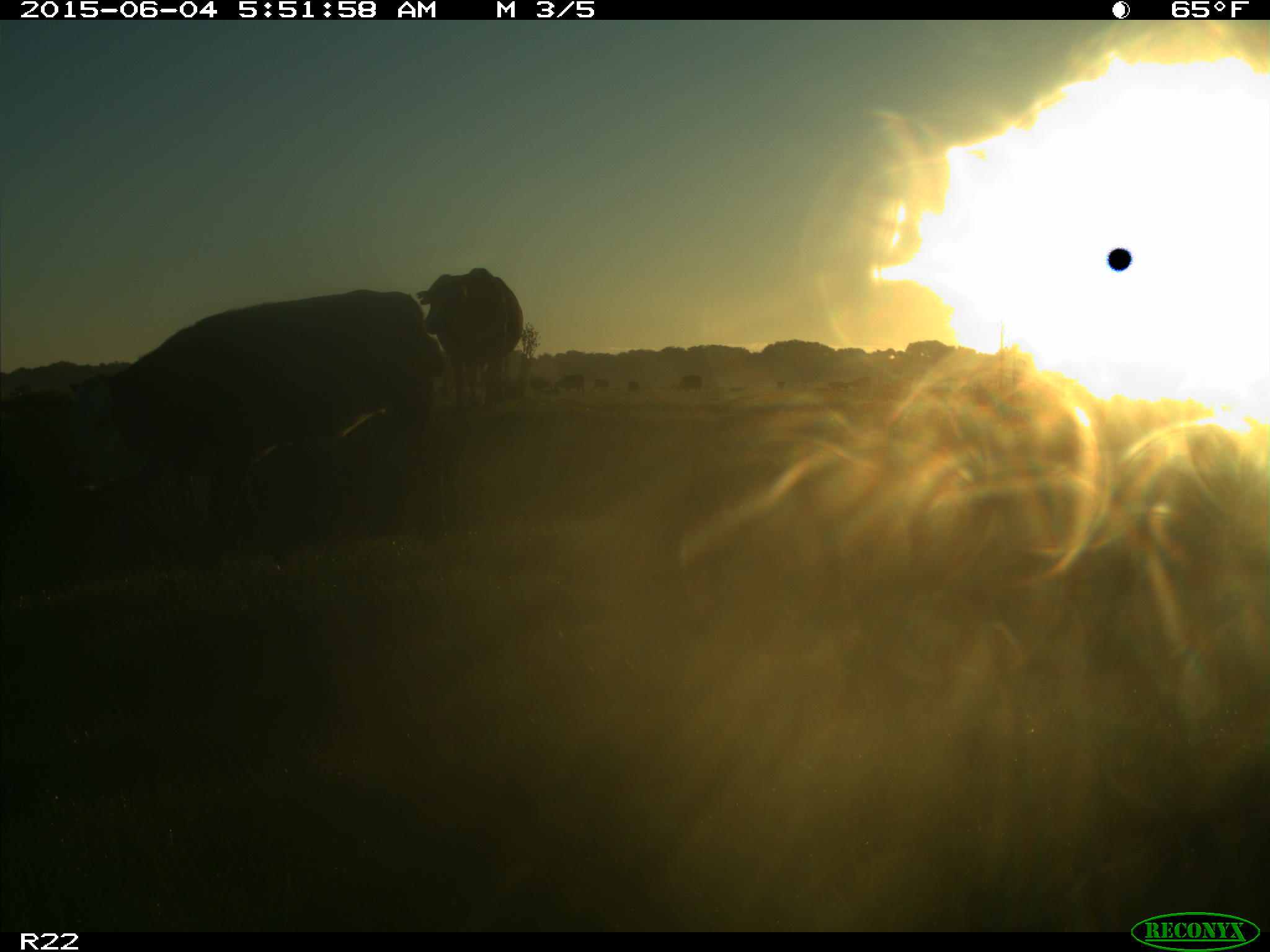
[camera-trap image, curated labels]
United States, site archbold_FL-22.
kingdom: Animalia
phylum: Chordata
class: Mammalia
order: Artiodactyla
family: Bovidae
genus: Bos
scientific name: Bos taurus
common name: domestic cow